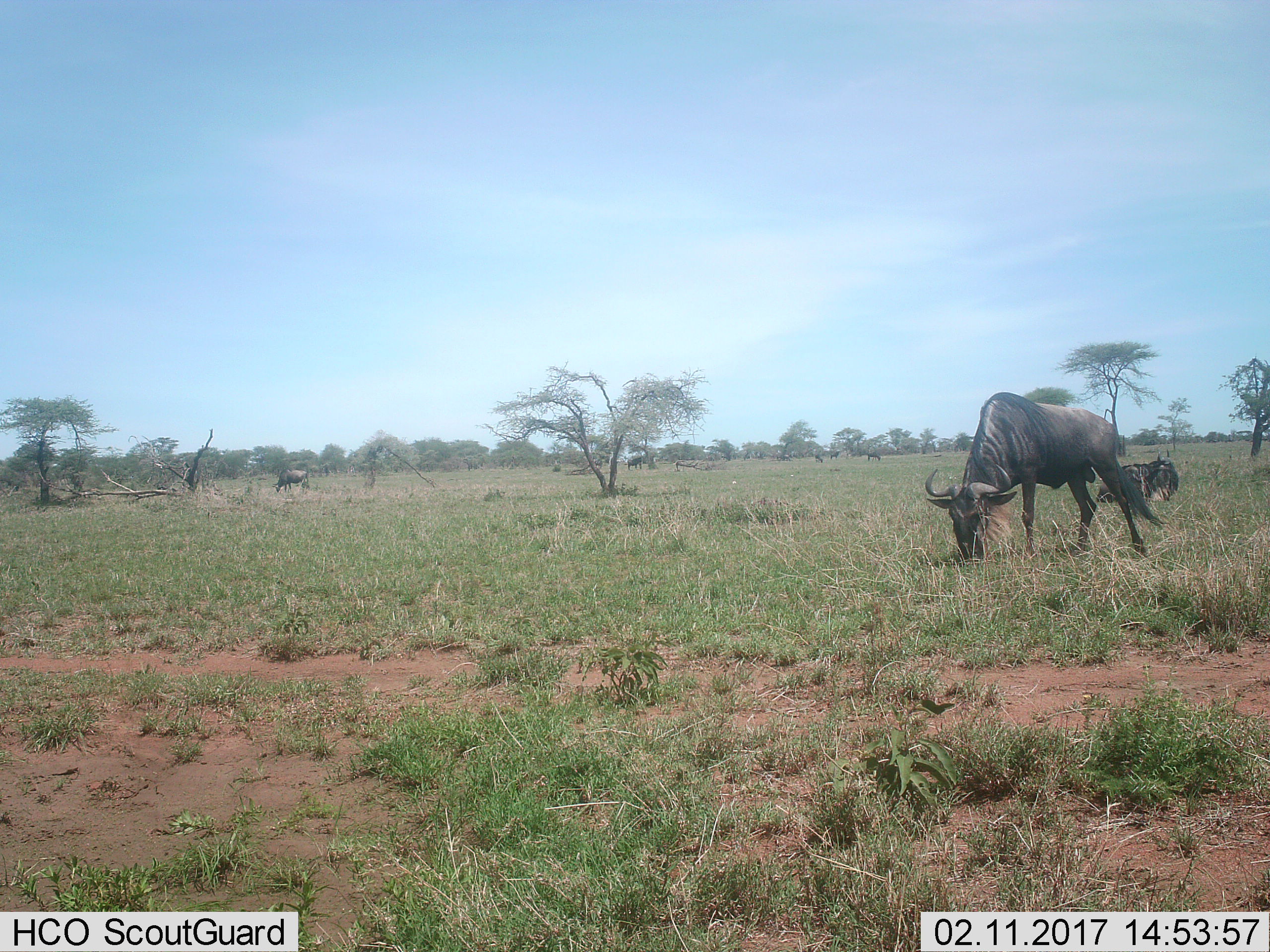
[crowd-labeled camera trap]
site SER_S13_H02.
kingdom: Animalia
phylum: Chordata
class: Mammalia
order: Artiodactyla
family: Bovidae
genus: Connochaetes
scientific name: Connochaetes taurinus taurinus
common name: blue wildebeest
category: wildebeestblue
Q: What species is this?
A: Wildebeestblue (blue wildebeest) (Connochaetes taurinus taurinus).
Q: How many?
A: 4.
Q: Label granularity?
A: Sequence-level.